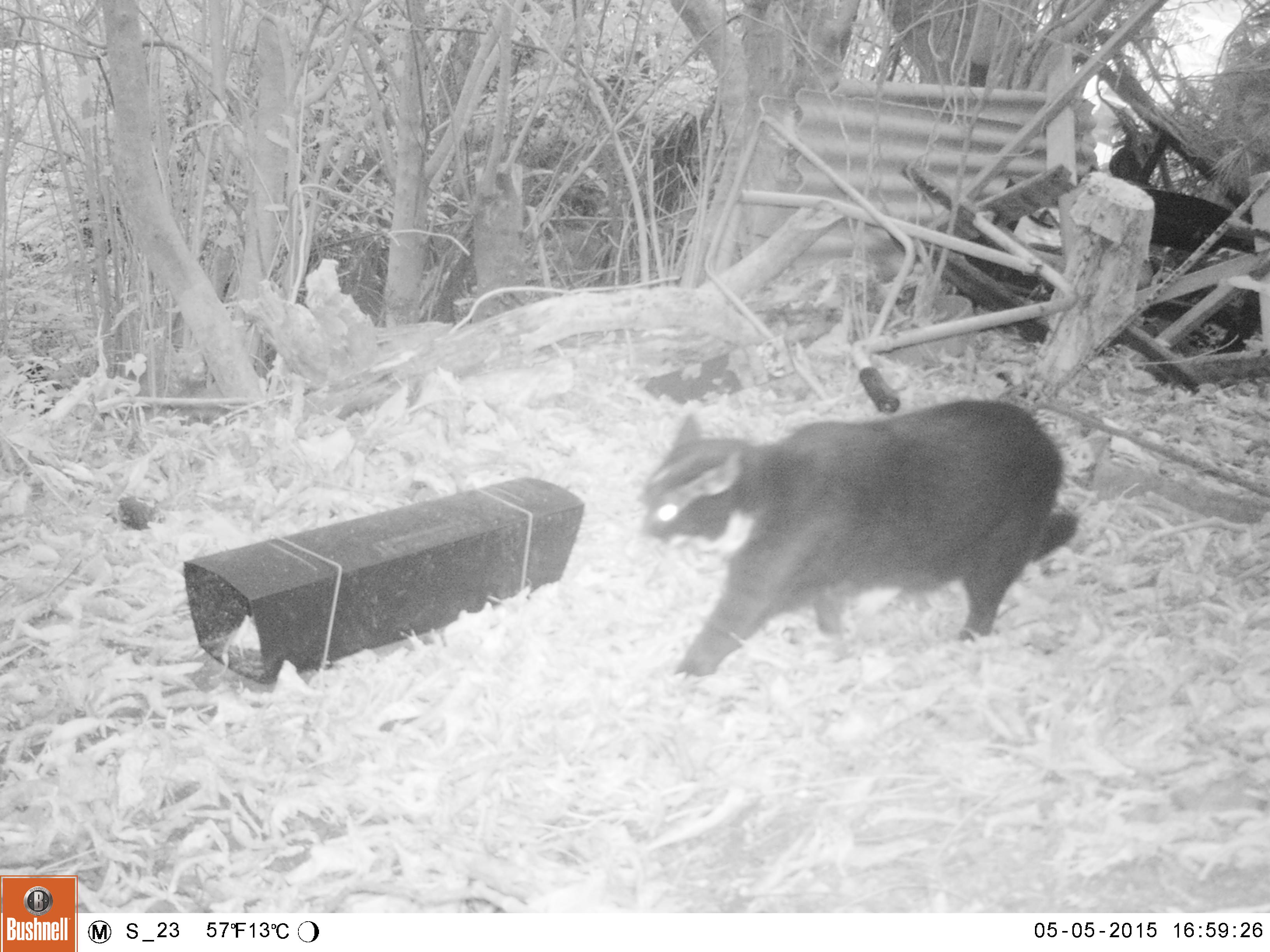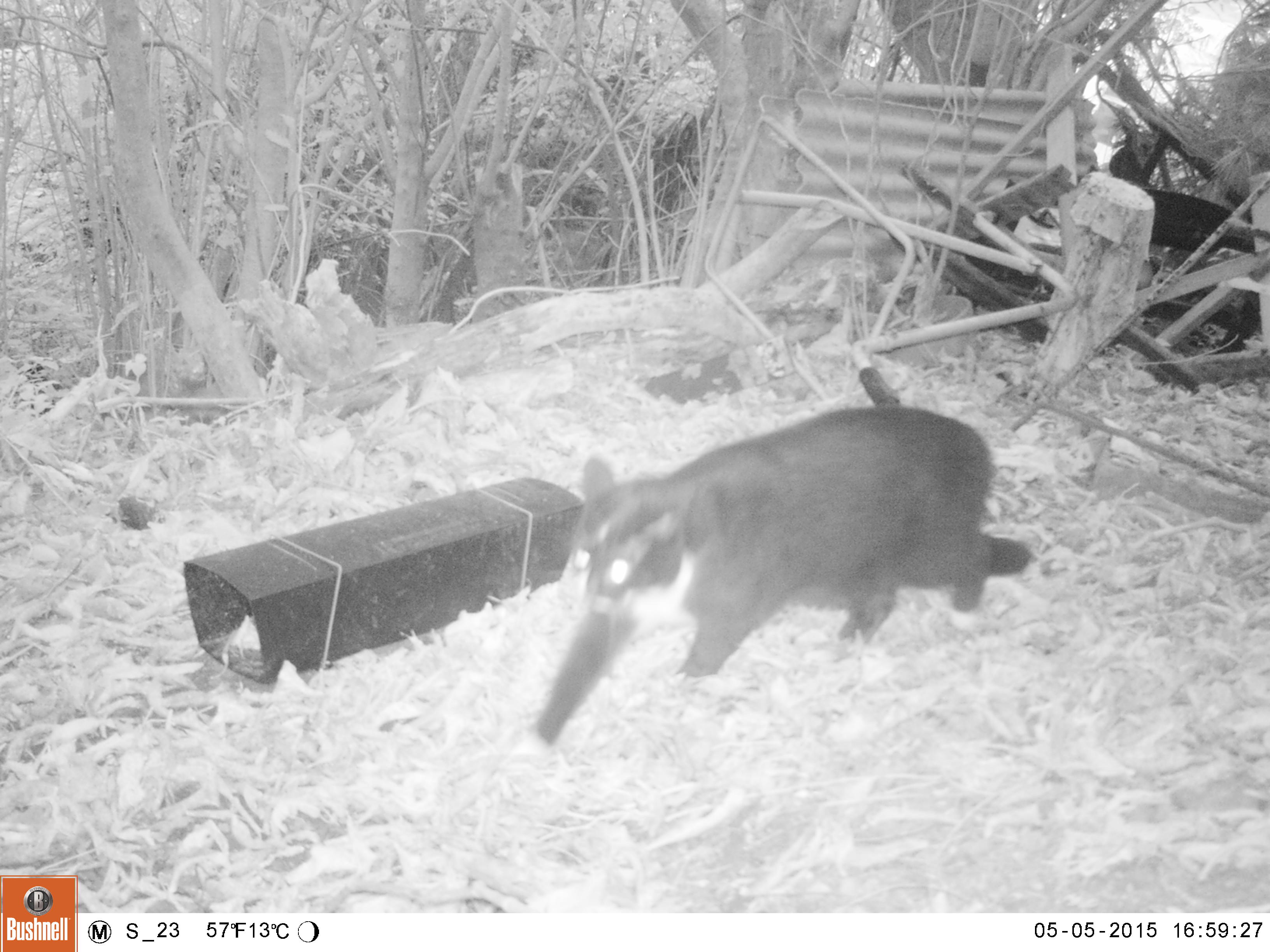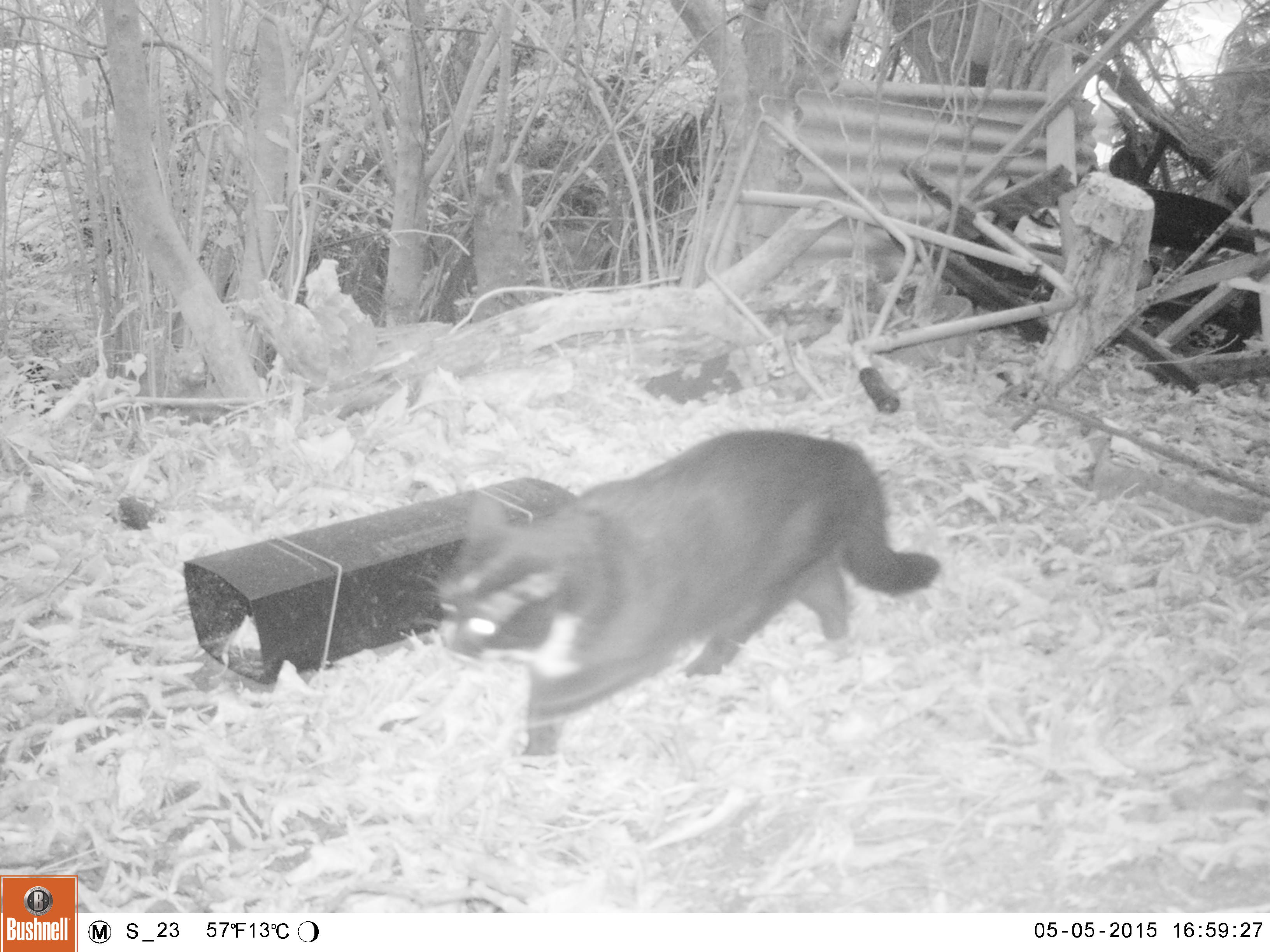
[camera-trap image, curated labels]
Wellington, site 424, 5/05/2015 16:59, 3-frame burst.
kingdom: Animalia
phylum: Chordata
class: Mammalia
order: Carnivora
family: Felidae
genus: Felis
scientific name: Felis catus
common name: cat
Cat (Felis catus).